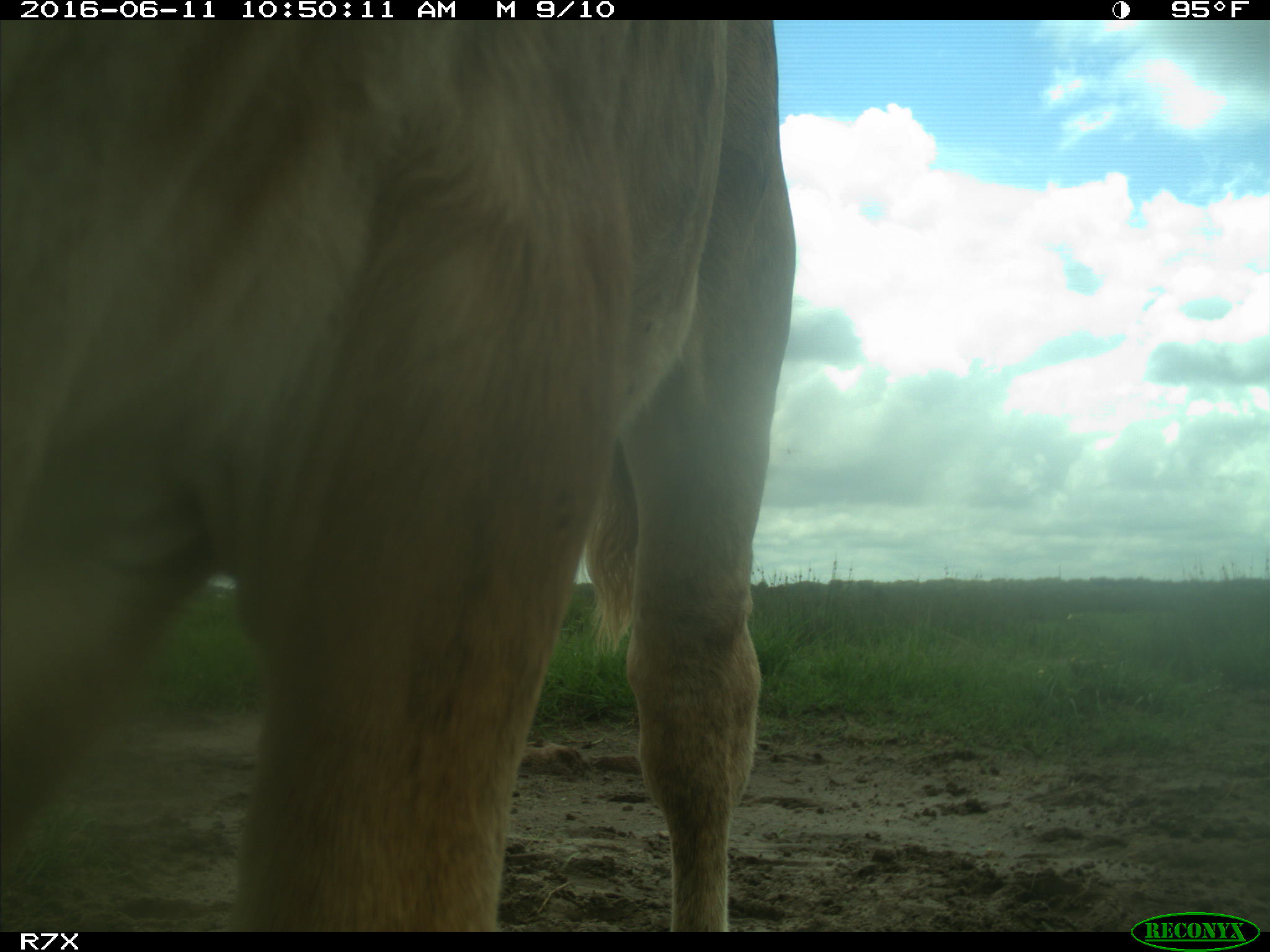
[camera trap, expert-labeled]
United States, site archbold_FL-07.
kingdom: Animalia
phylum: Chordata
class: Mammalia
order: Artiodactyla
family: Bovidae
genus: Bos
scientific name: Bos taurus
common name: domestic cow